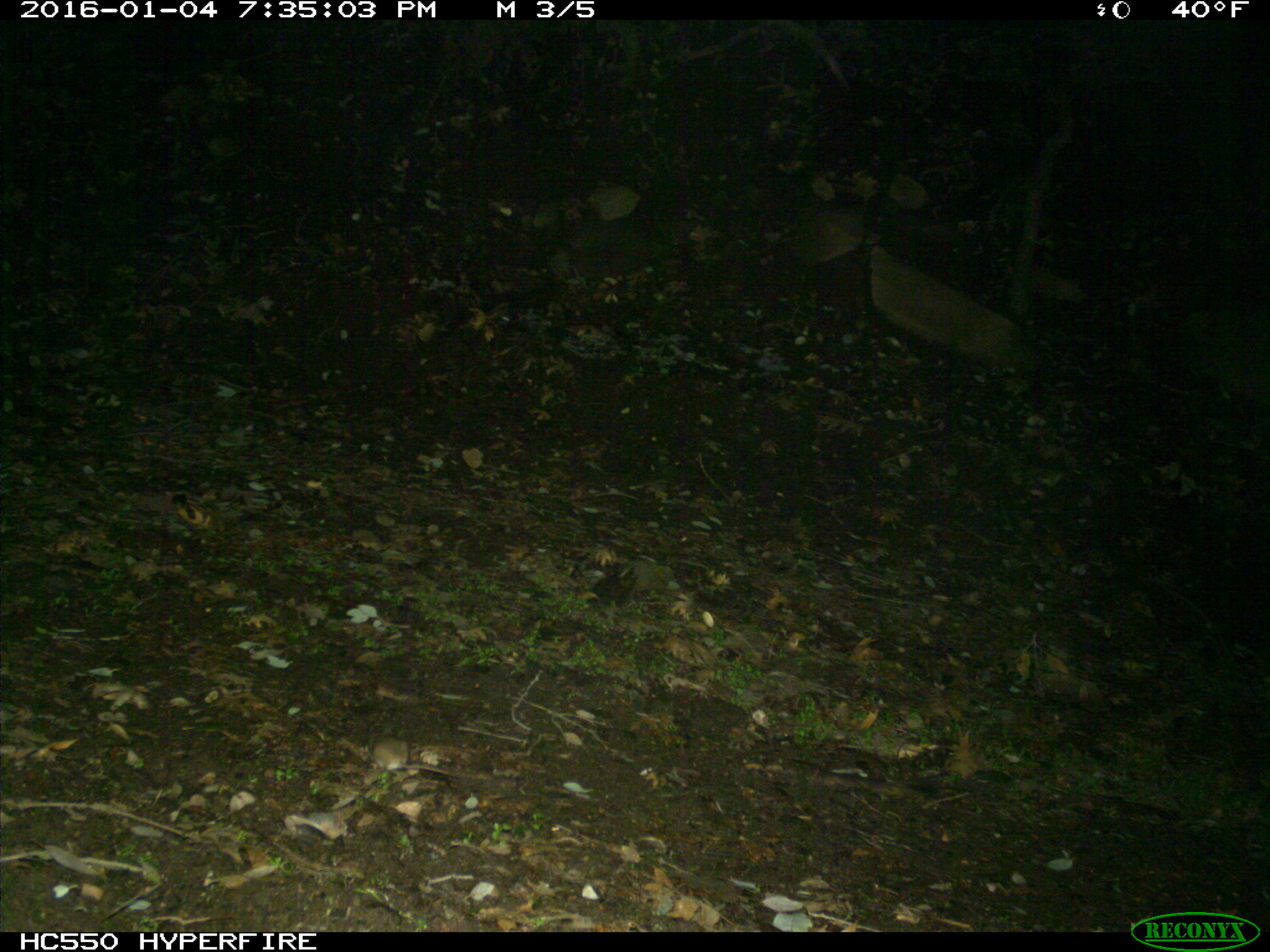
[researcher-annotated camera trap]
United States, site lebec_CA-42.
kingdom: Animalia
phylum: Chordata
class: Mammalia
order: Rodentia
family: Cricetidae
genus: Peromyscus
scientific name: Peromyscus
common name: deermice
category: unidentified deer mouse